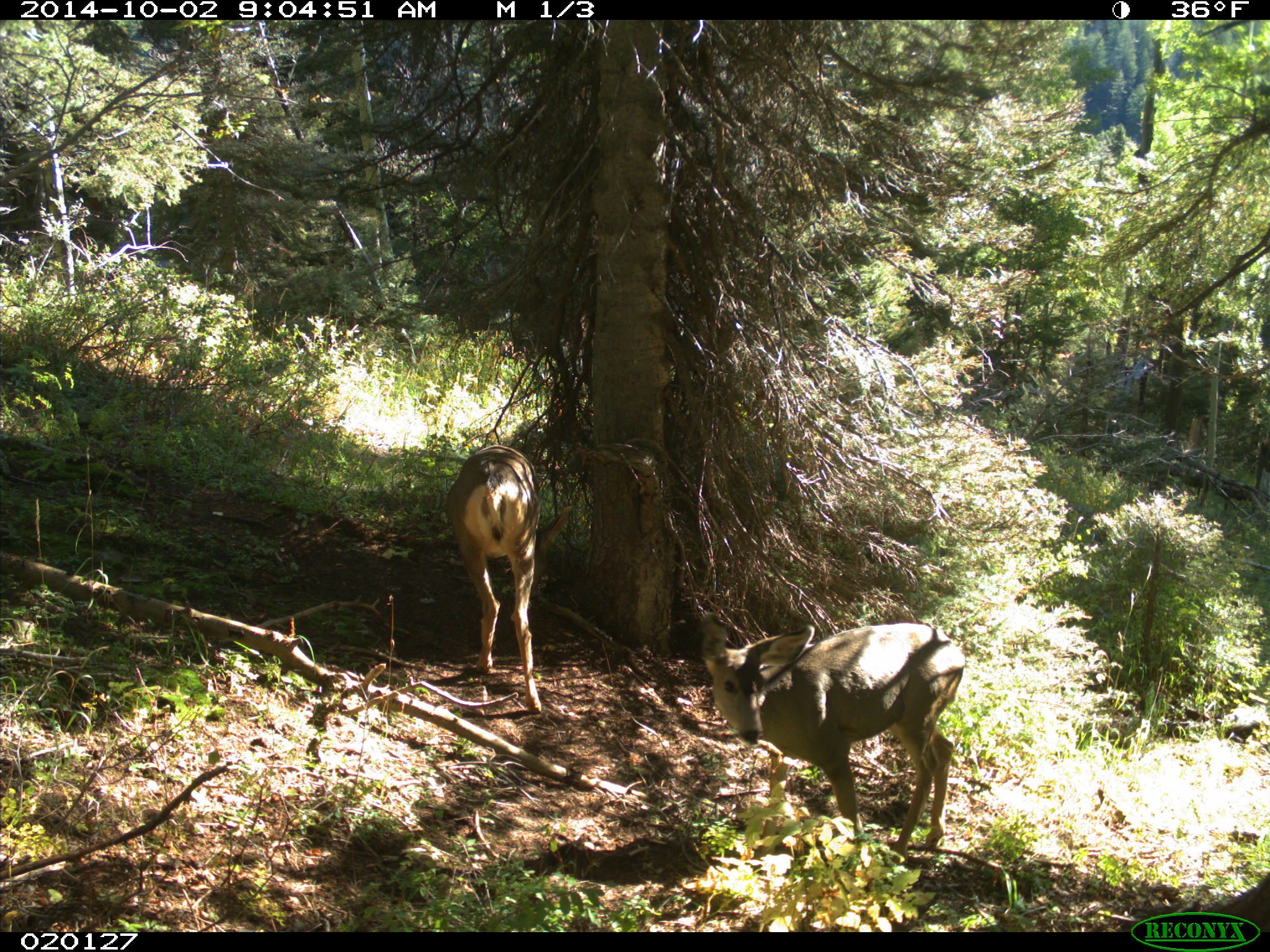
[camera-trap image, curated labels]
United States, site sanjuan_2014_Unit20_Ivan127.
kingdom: Animalia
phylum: Chordata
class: Mammalia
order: Artiodactyla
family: Cervidae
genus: Odocoileus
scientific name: Odocoileus hemionus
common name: mule deer